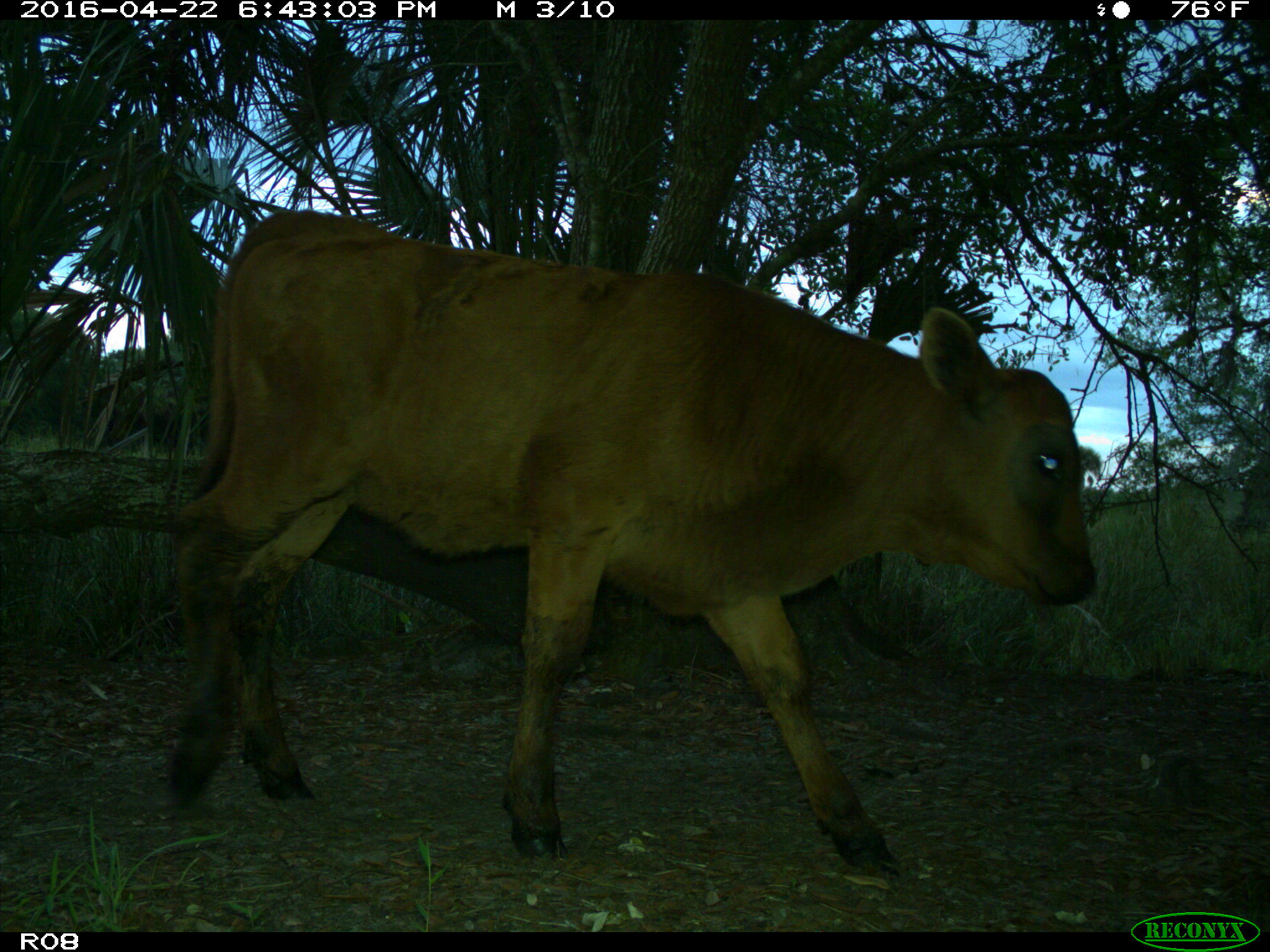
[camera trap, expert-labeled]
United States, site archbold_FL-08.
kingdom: Animalia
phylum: Chordata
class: Mammalia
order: Artiodactyla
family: Bovidae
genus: Bos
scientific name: Bos taurus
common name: domestic cow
Bos taurus (domestic cow).